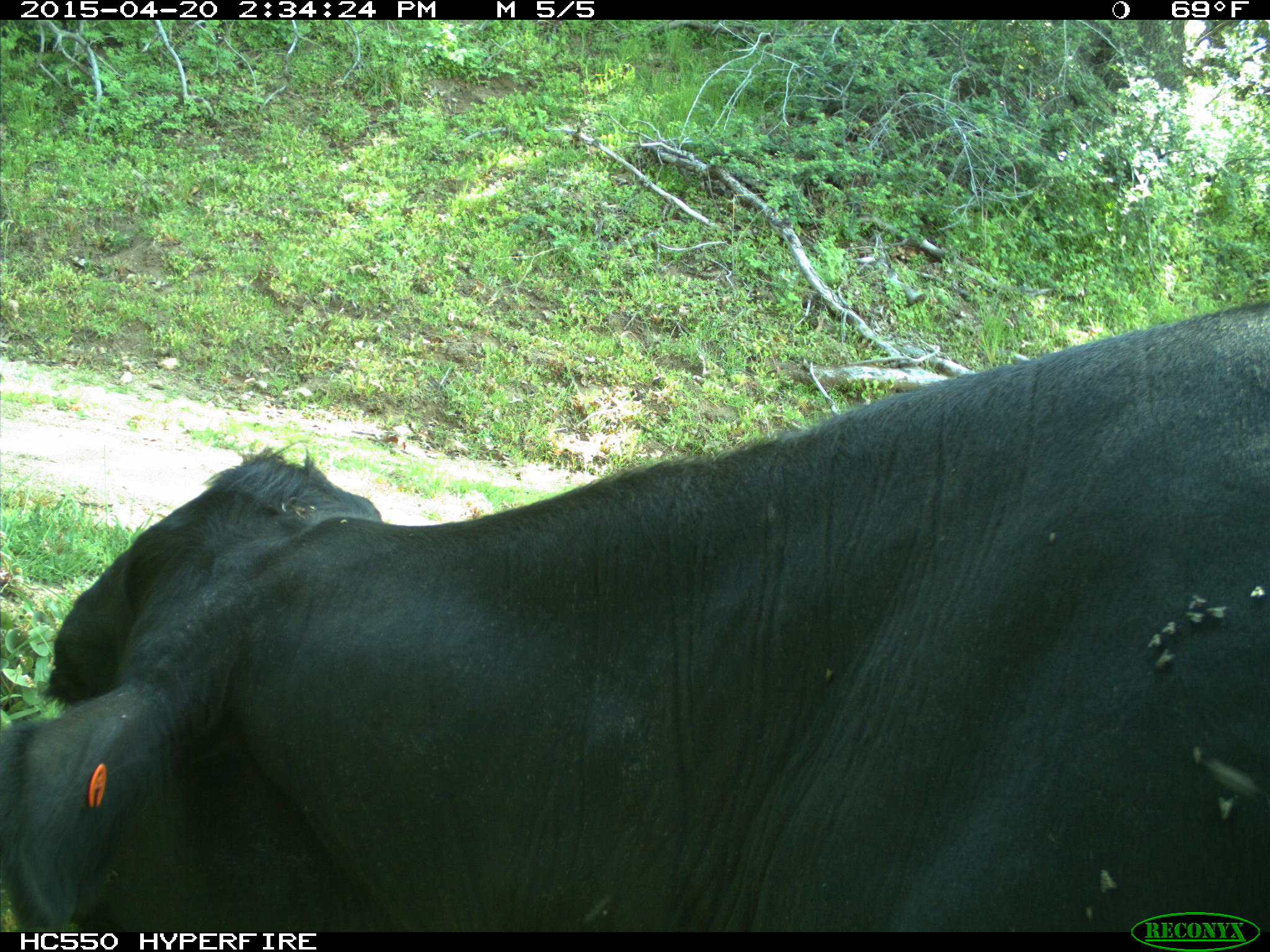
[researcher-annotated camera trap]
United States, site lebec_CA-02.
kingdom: Animalia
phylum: Chordata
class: Mammalia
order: Artiodactyla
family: Bovidae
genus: Bos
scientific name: Bos taurus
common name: domestic cow